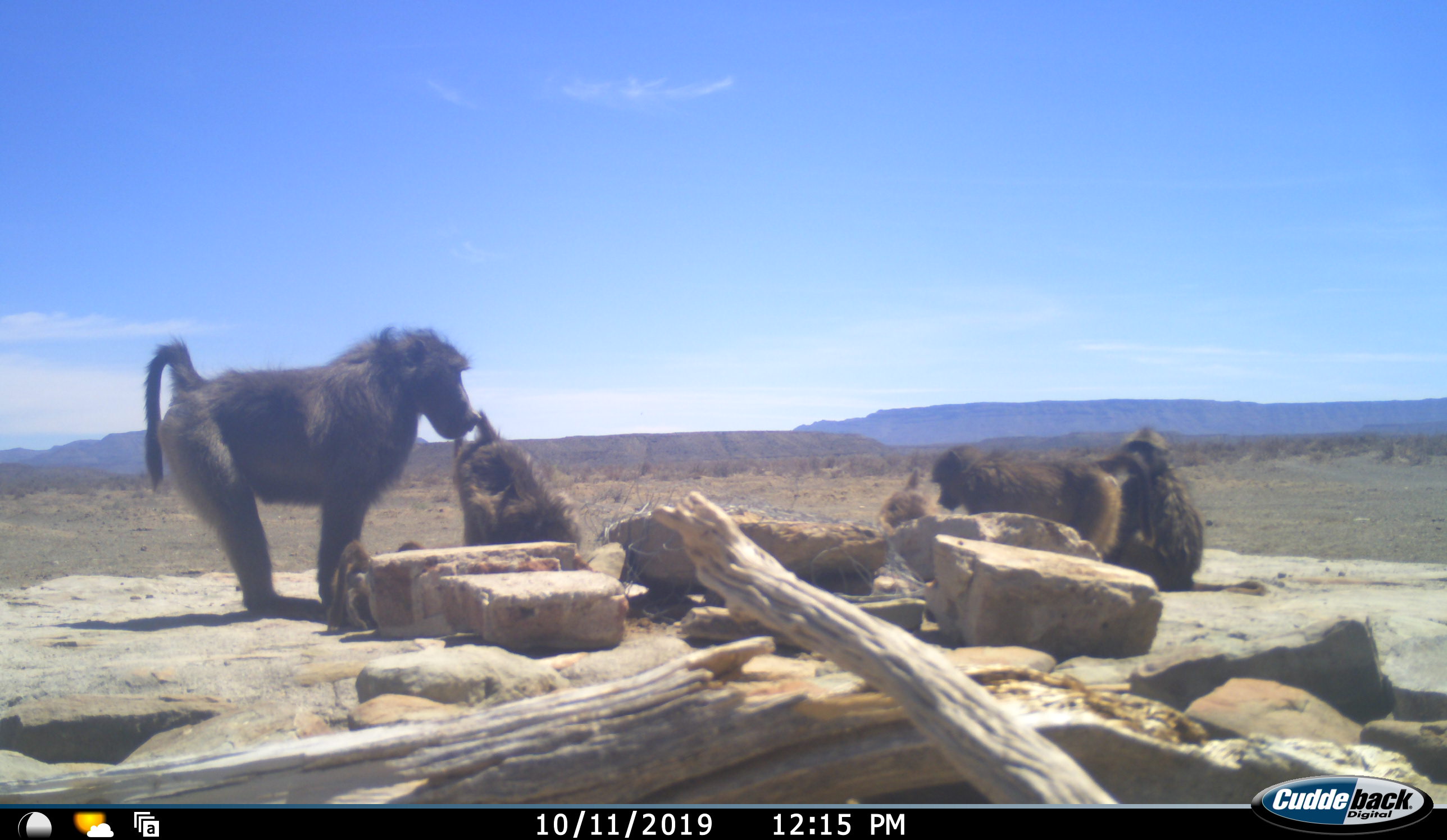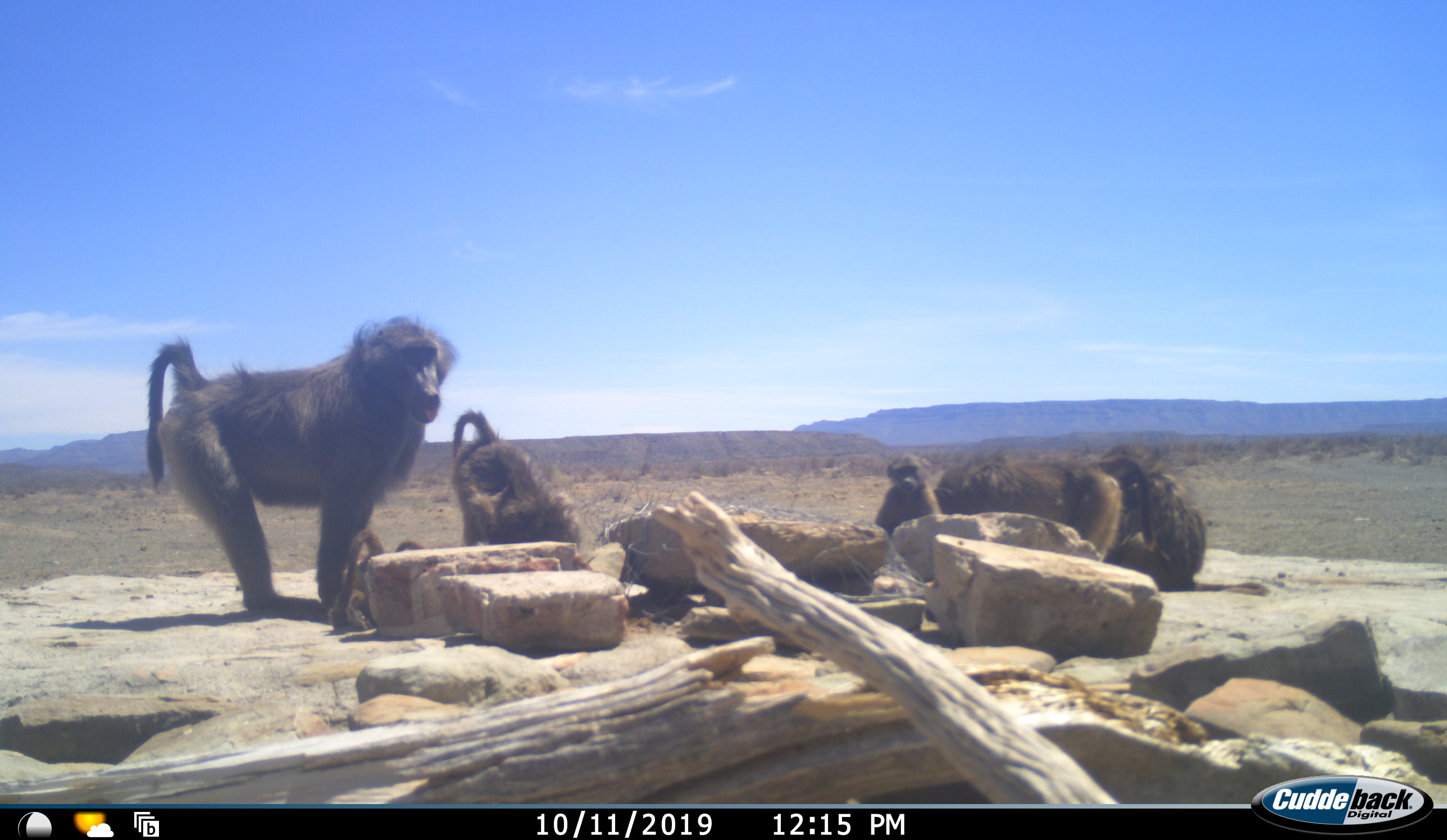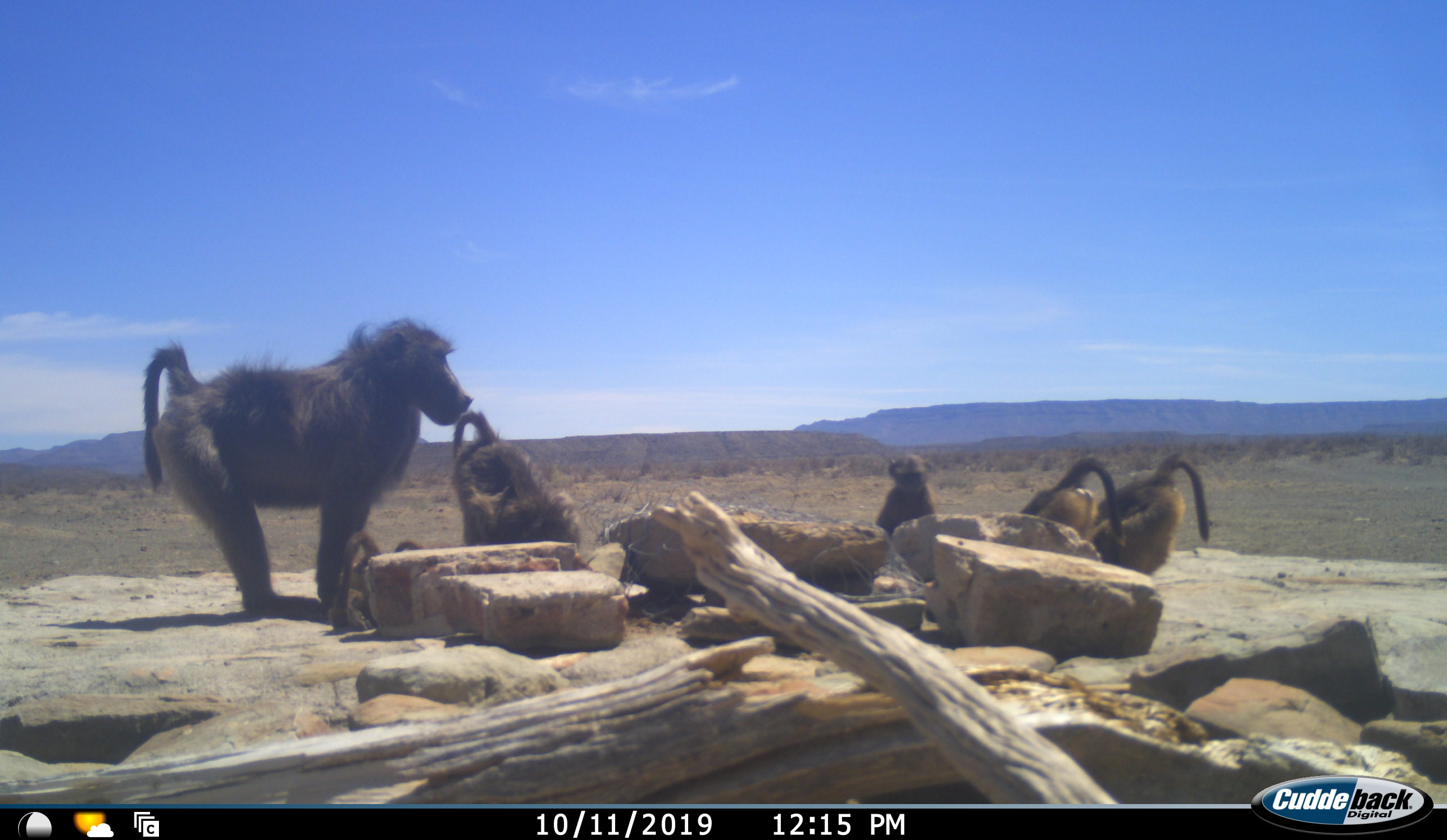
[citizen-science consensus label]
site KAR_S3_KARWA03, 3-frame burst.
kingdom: Animalia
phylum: Chordata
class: Mammalia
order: Primates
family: Cercopithecidae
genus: Papio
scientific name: Papio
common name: baboon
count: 6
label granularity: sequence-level